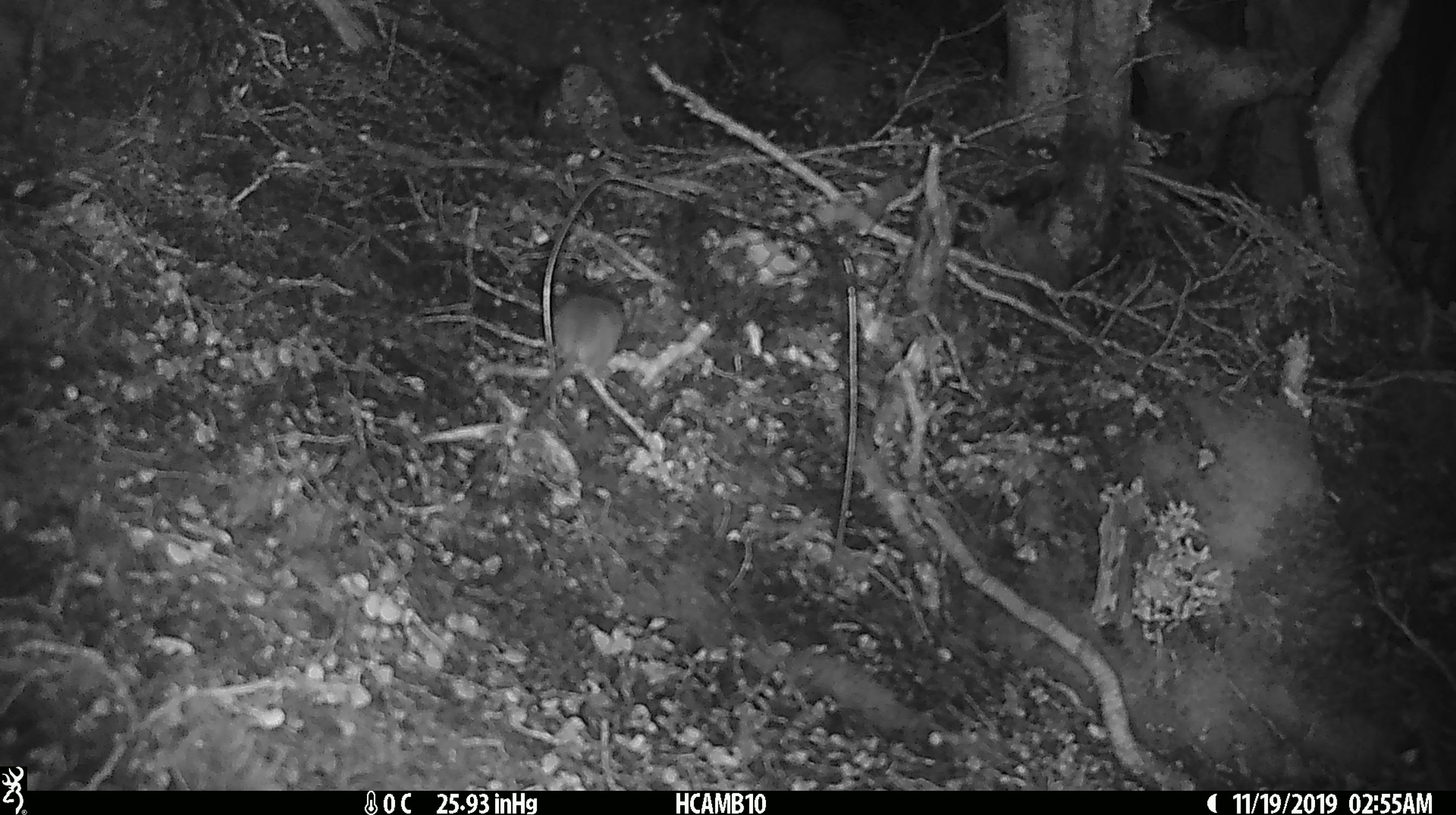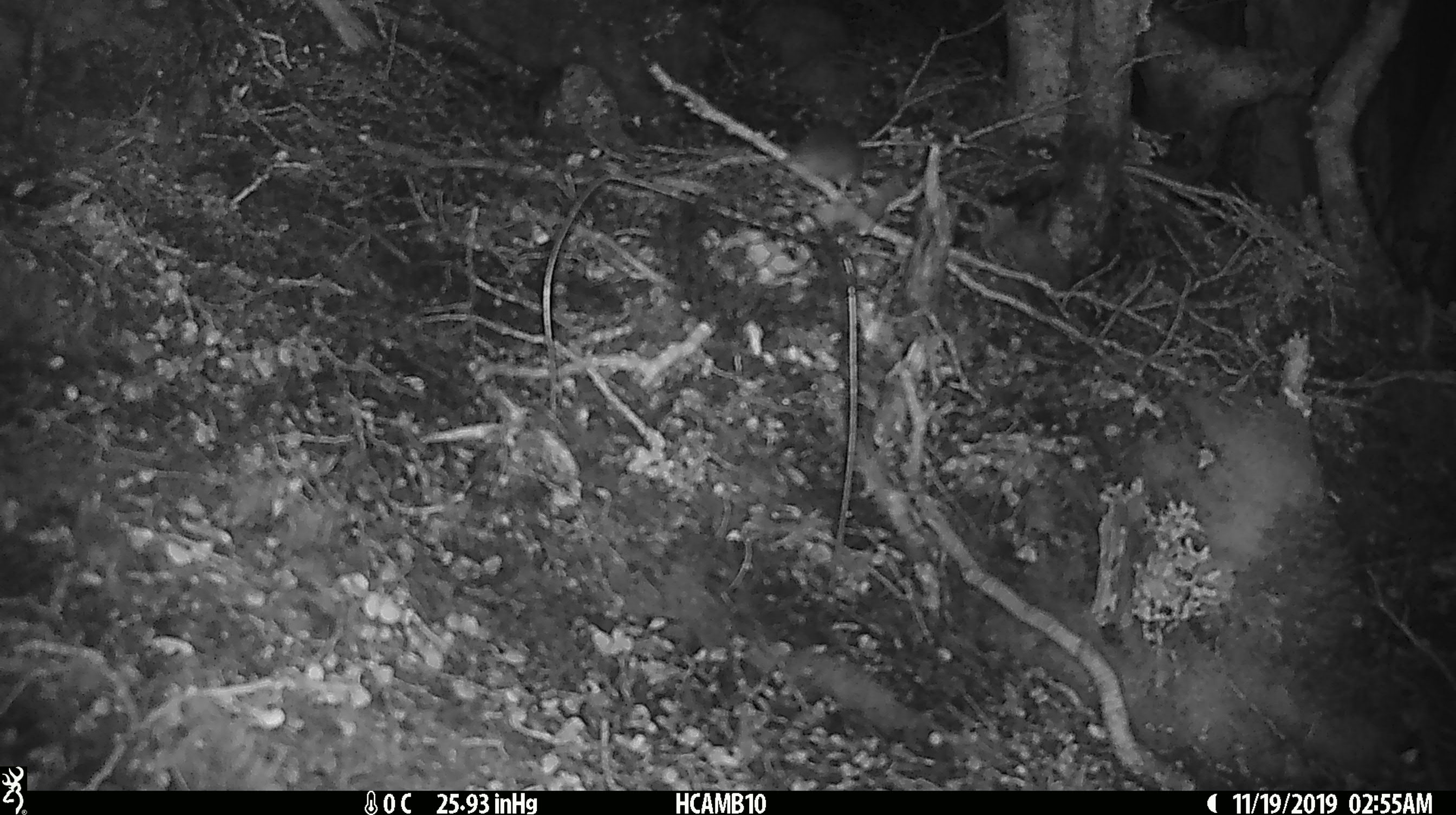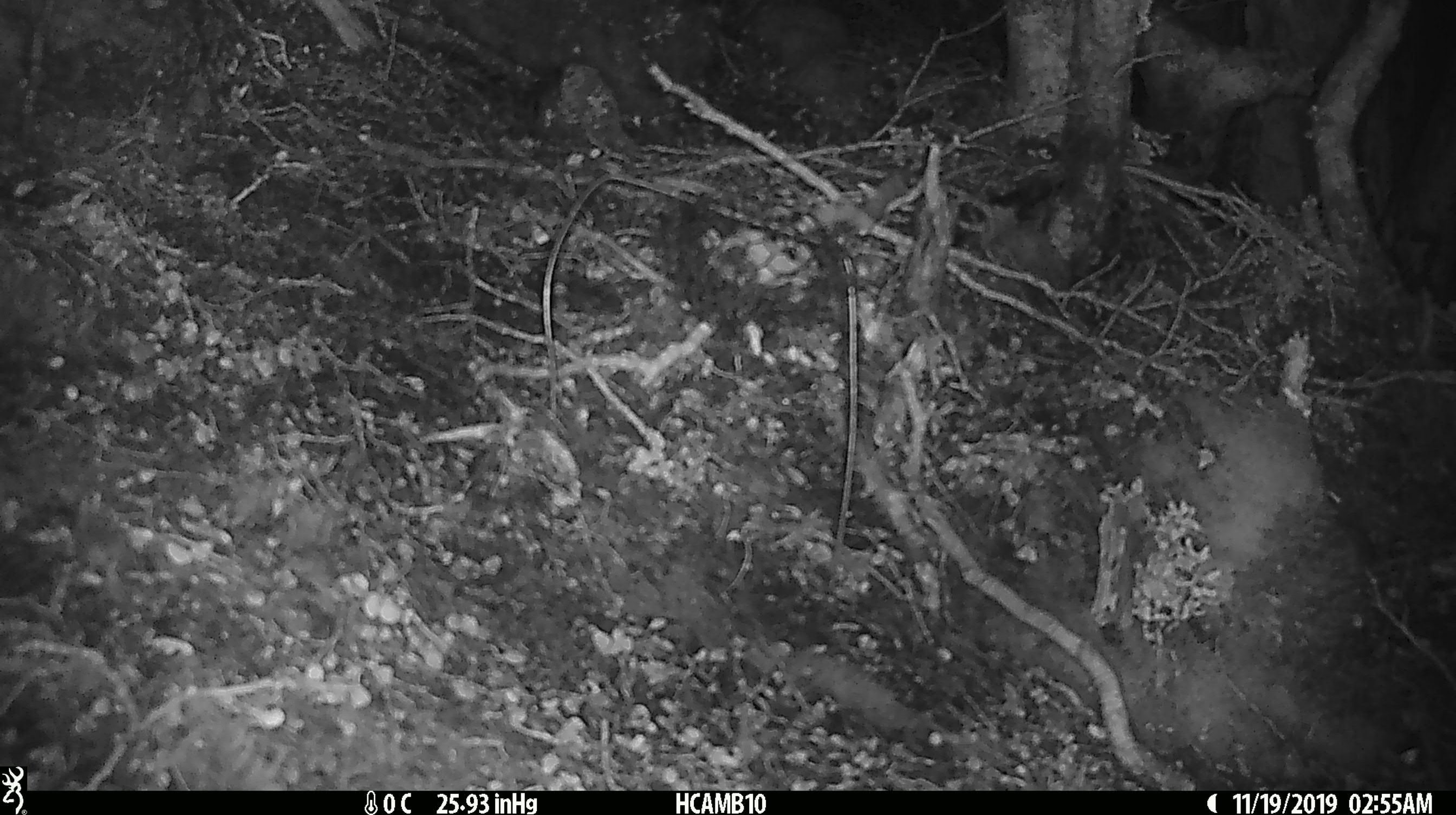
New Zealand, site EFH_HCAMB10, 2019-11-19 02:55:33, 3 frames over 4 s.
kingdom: Animalia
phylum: Chordata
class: Mammalia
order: Rodentia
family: Muridae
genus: Mus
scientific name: Mus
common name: mouse